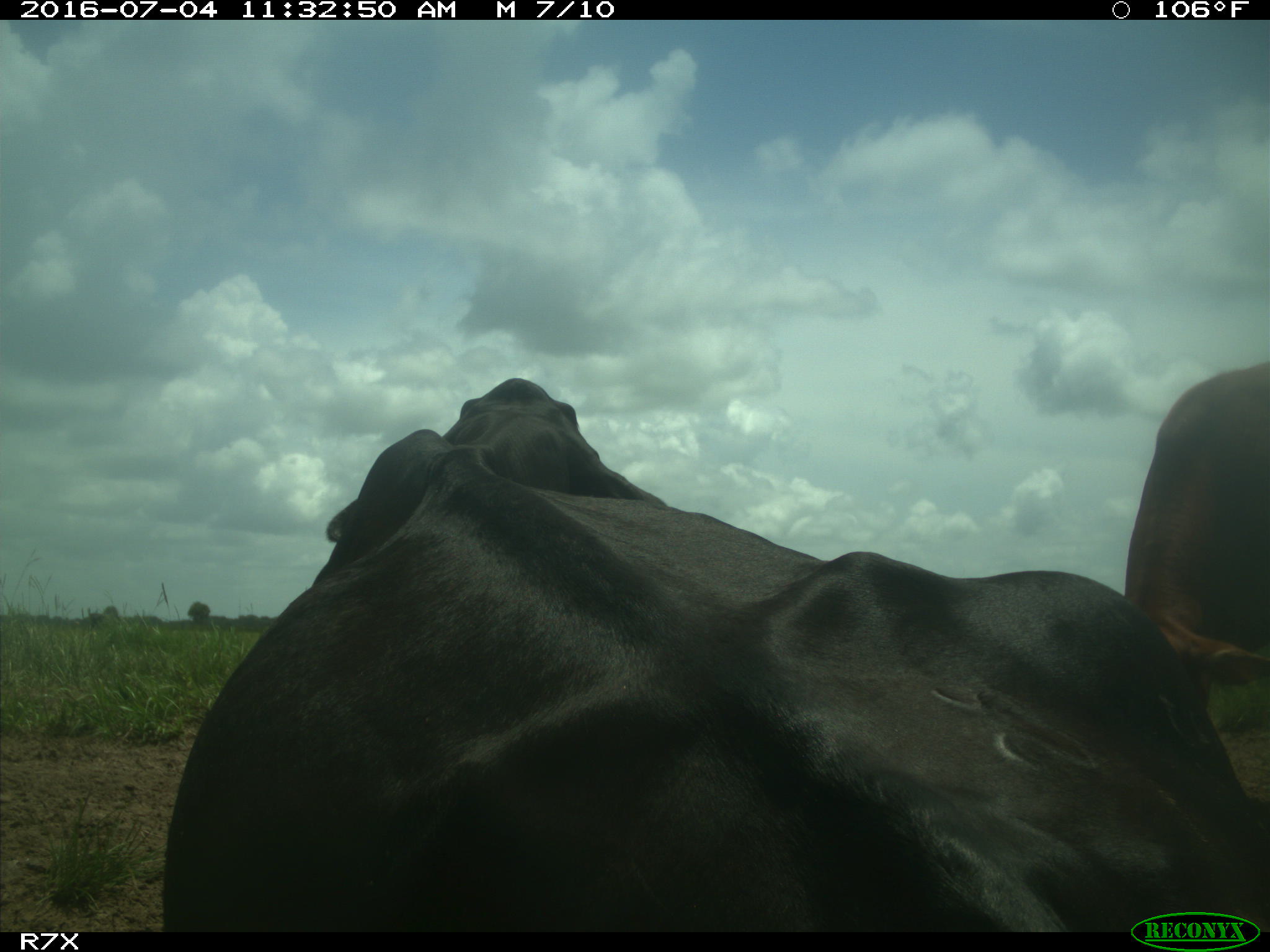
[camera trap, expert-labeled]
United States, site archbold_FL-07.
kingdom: Animalia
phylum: Chordata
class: Mammalia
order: Artiodactyla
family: Bovidae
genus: Bos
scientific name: Bos taurus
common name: domestic cow